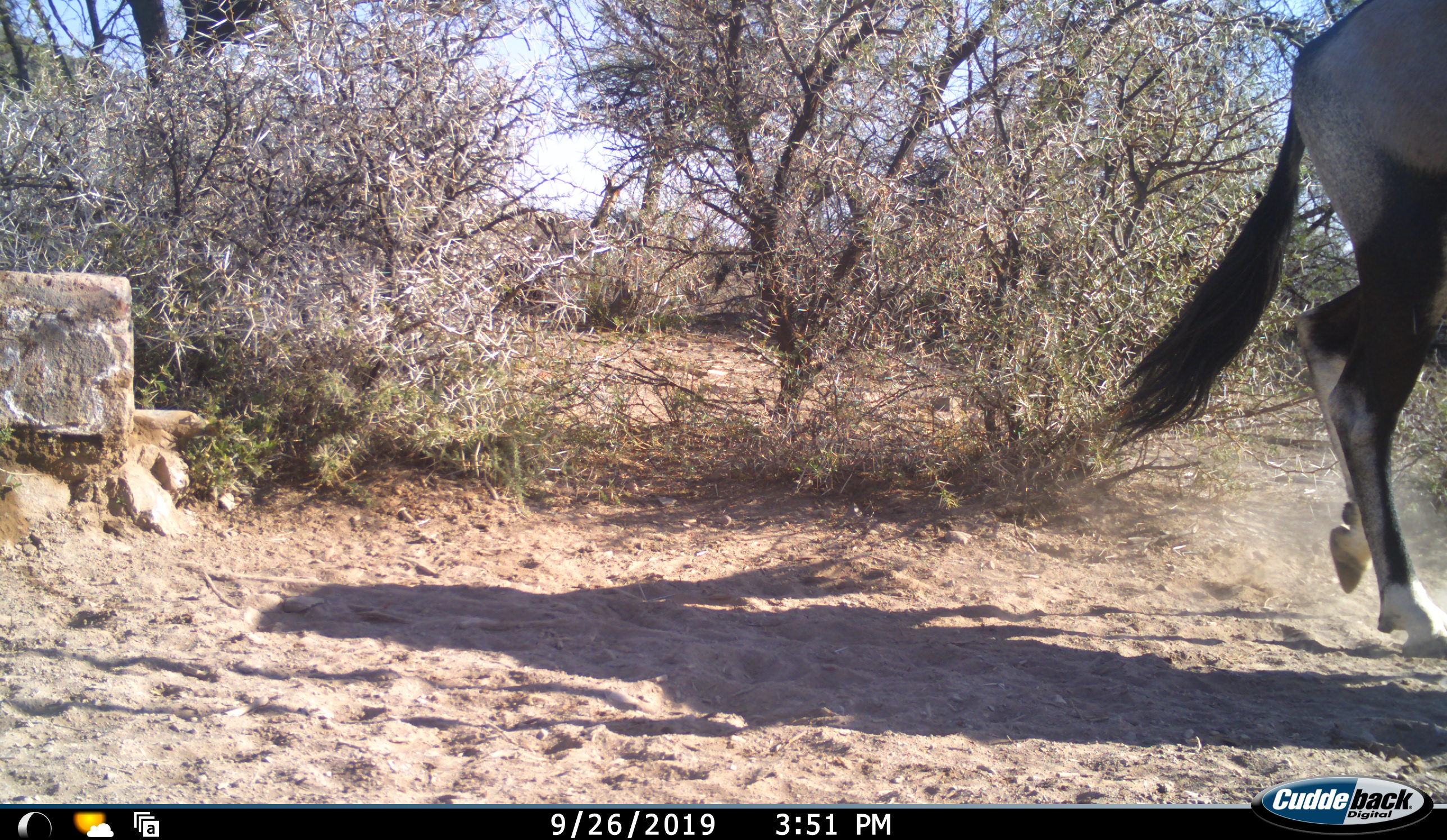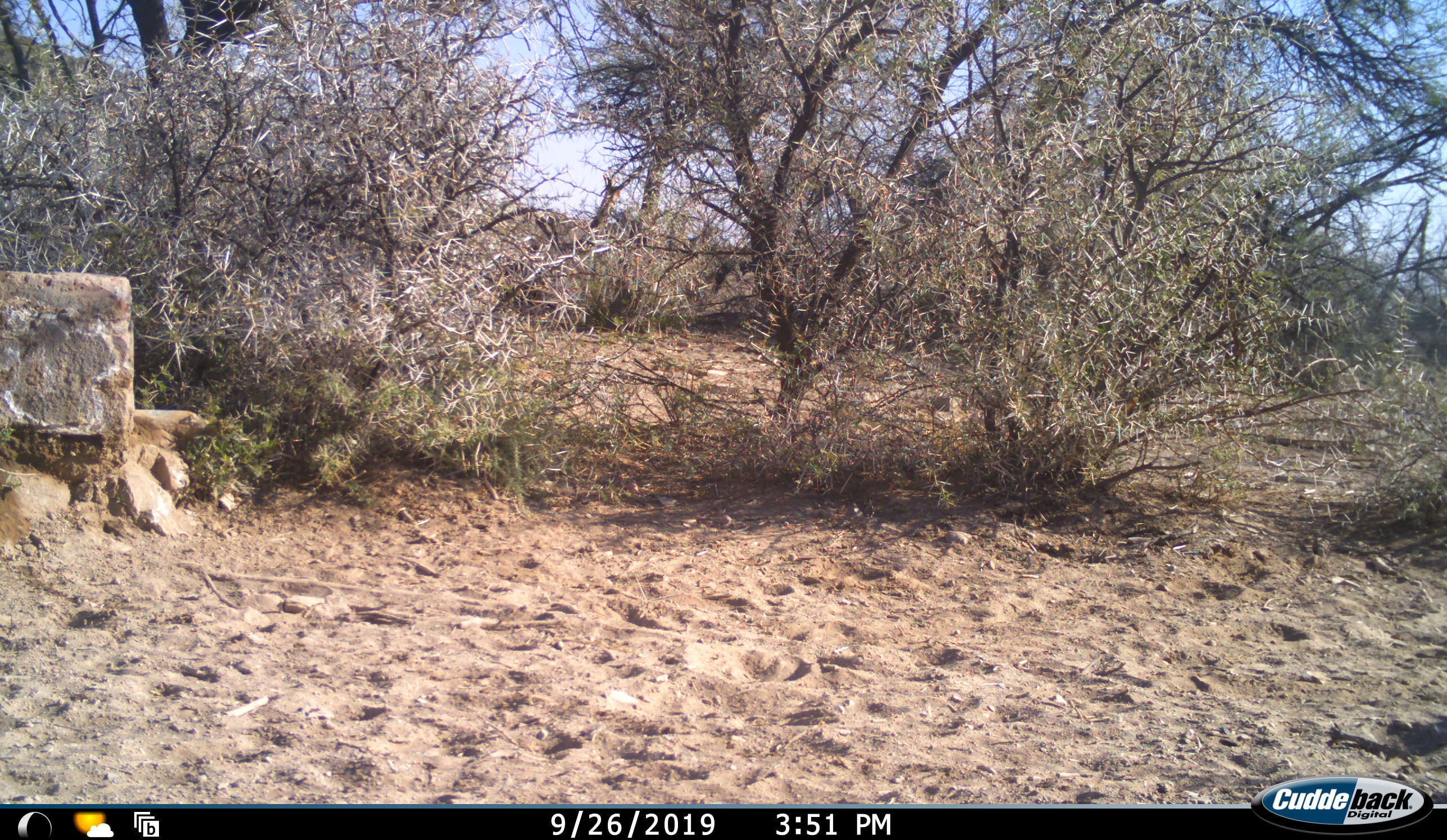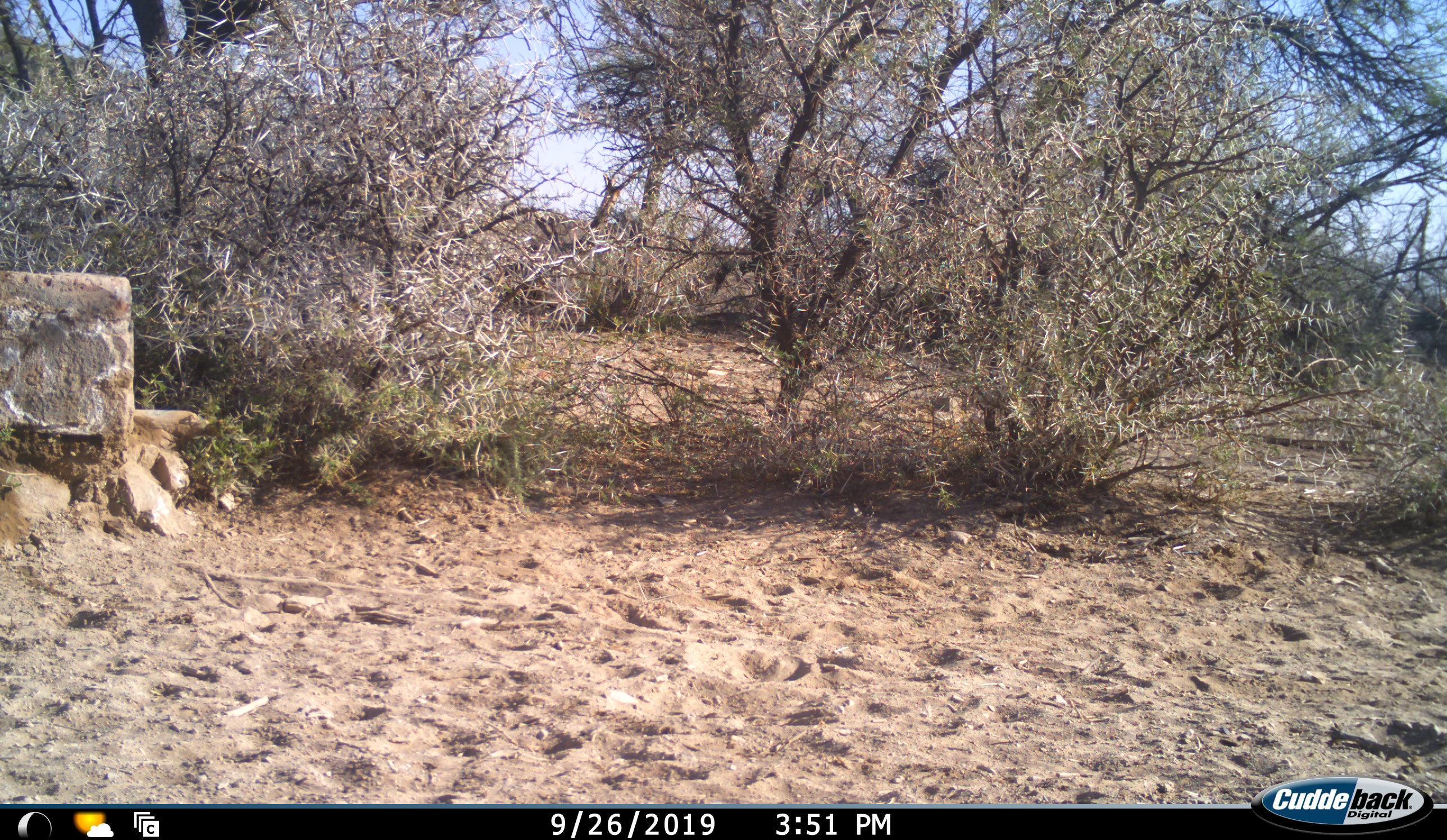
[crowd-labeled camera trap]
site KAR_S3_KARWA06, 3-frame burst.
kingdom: Animalia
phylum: Chordata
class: Mammalia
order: Artiodactyla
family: Bovidae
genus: Oryx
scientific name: Oryx gazella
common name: gemsbok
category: oryx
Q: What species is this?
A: Oryx (gemsbok) (Oryx gazella).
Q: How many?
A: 1.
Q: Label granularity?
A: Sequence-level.